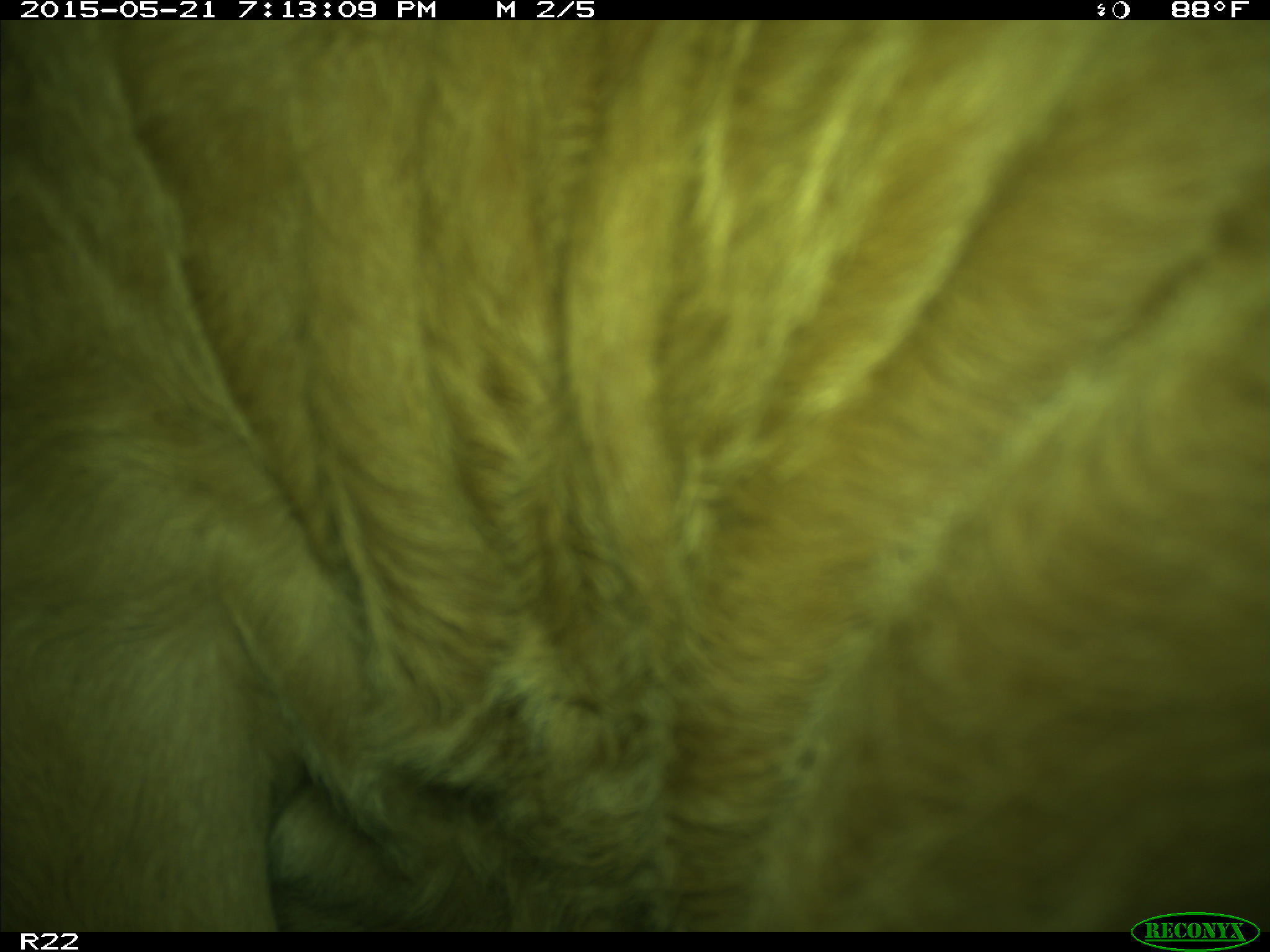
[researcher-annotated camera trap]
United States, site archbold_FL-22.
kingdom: Animalia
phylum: Chordata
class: Mammalia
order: Artiodactyla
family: Bovidae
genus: Bos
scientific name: Bos taurus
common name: domestic cow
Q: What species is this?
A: Bos taurus (domestic cow).